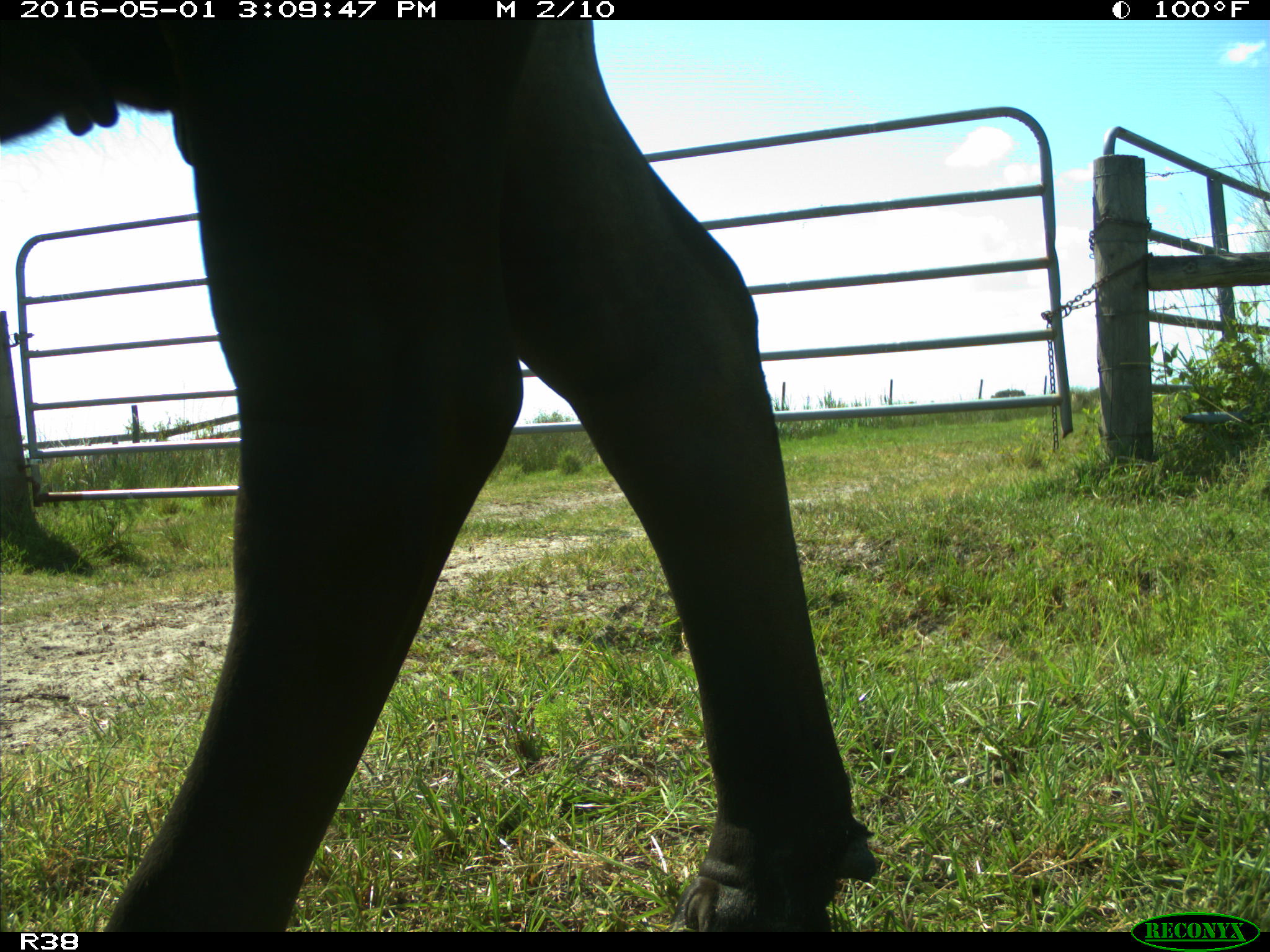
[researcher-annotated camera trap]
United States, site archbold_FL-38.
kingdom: Animalia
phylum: Chordata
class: Mammalia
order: Artiodactyla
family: Bovidae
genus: Bos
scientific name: Bos taurus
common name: domestic cow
Bos taurus (domestic cow).